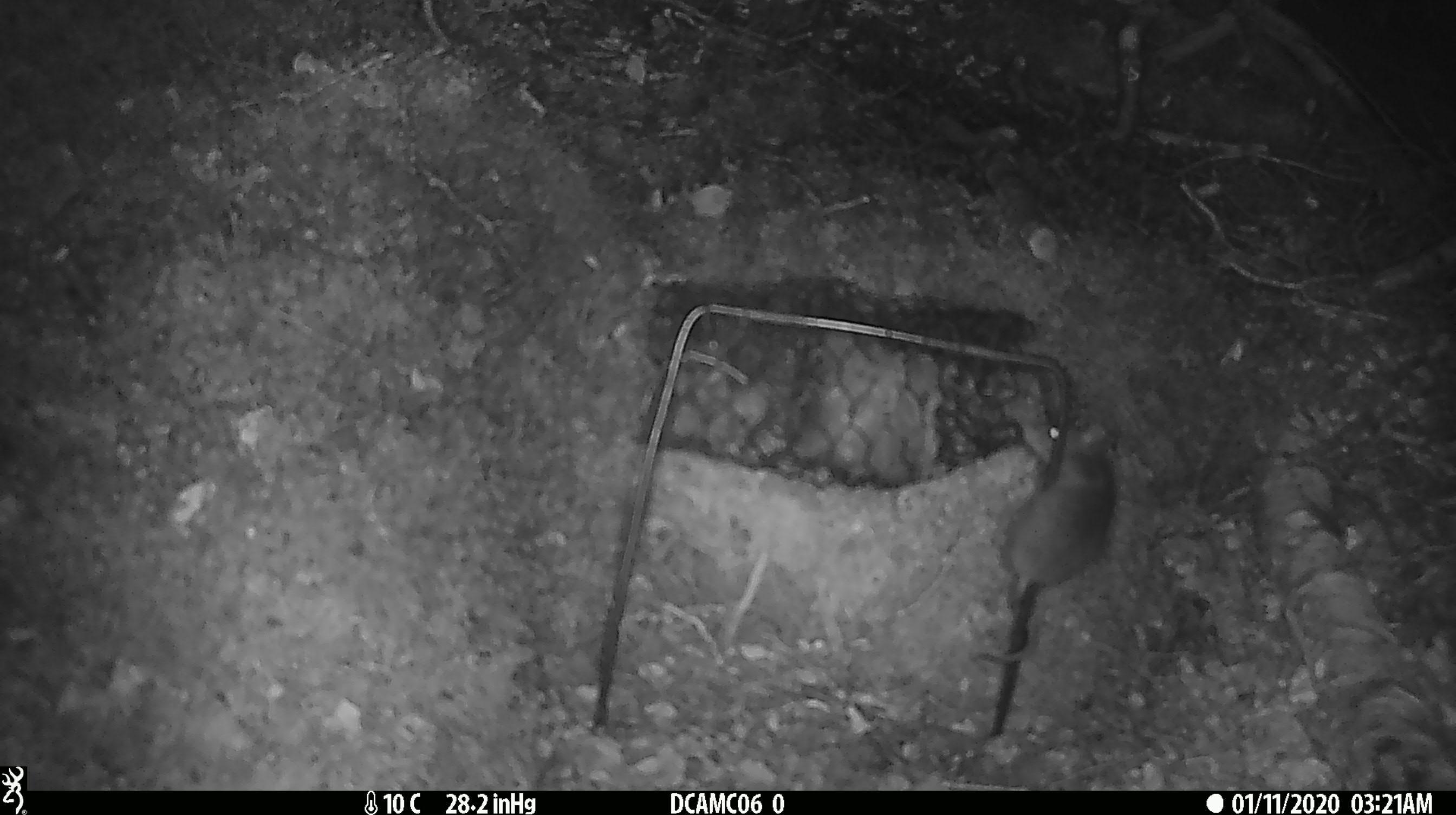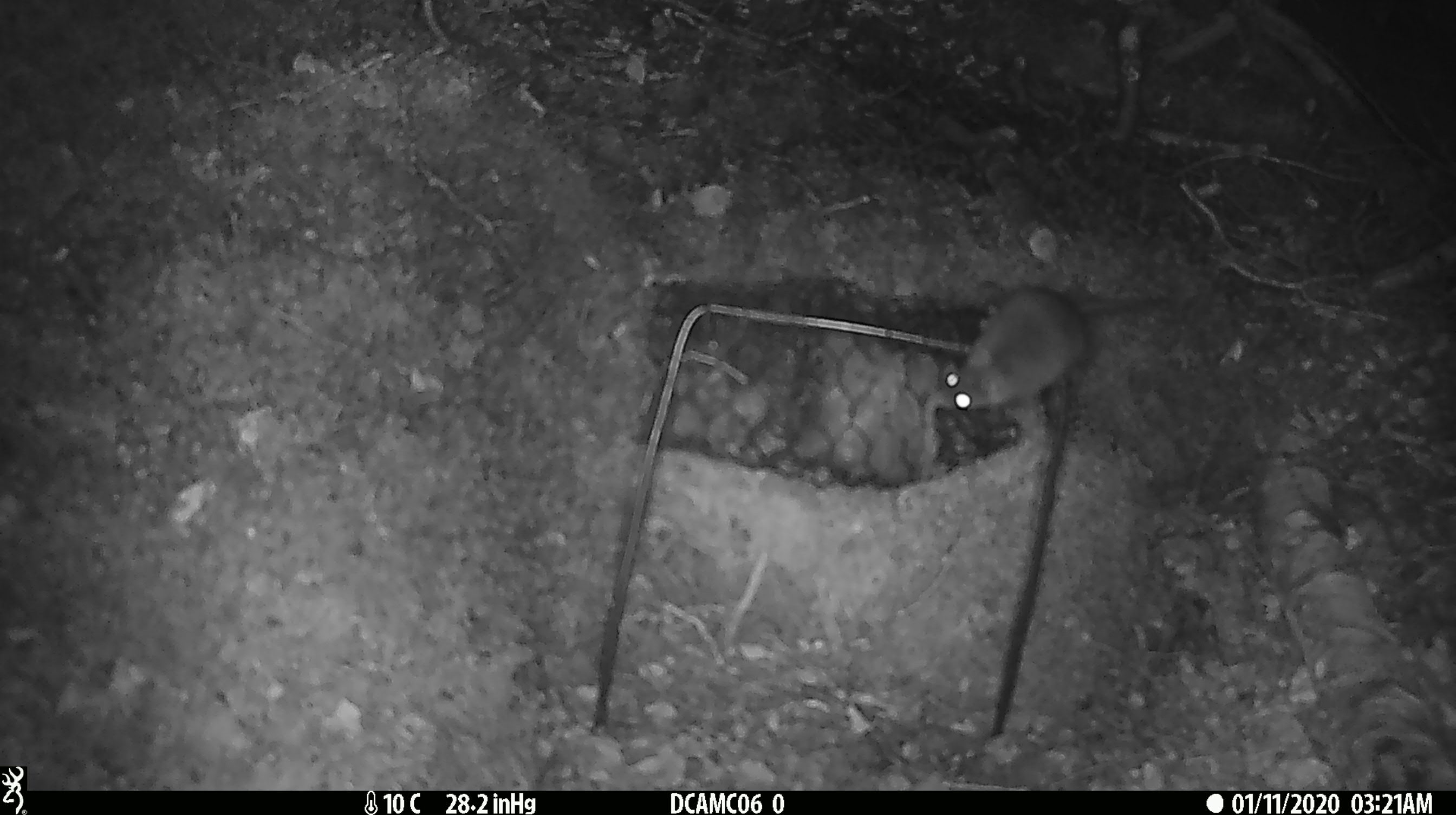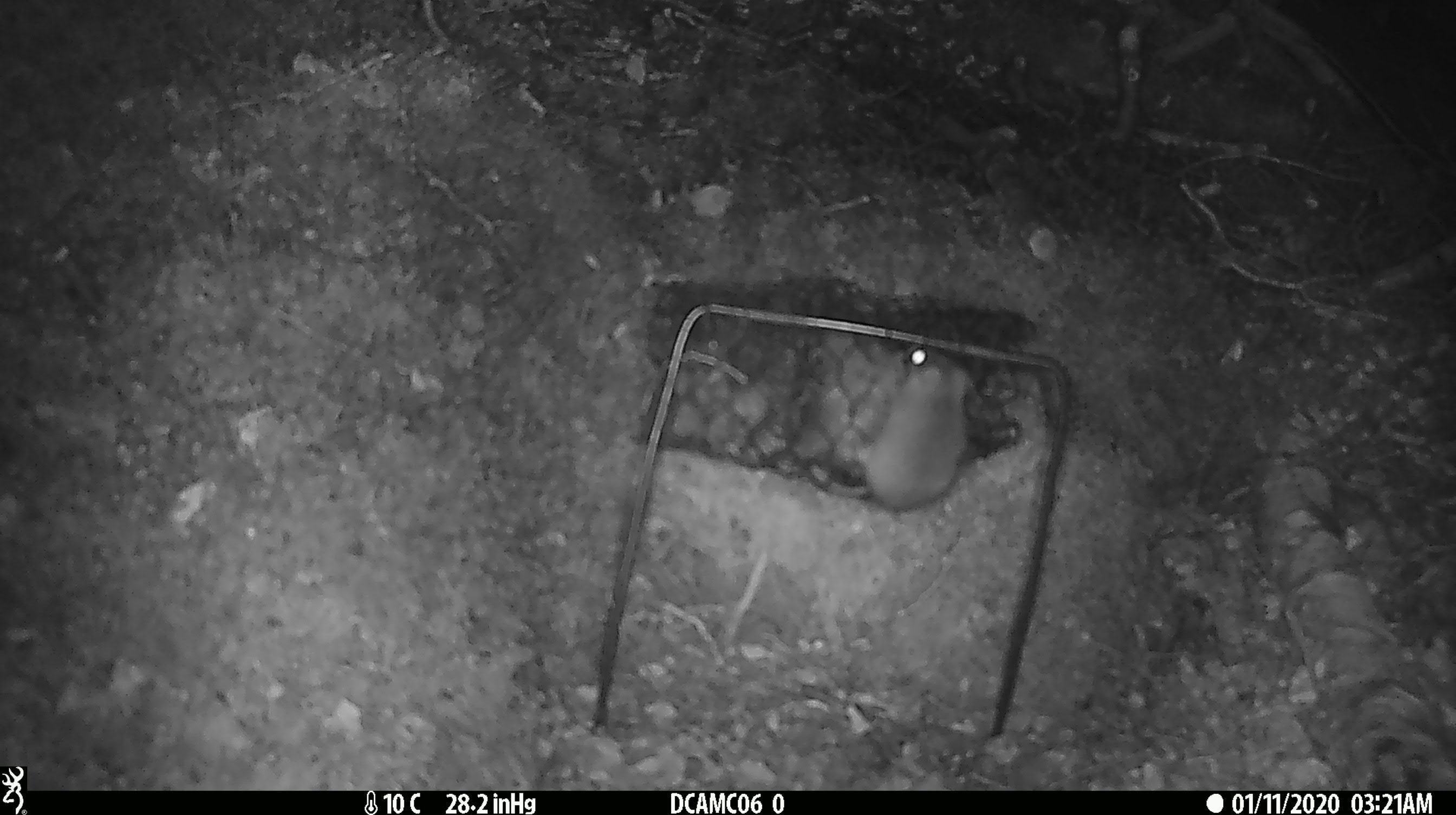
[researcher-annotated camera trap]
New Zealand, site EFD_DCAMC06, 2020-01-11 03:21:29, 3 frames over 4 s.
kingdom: Animalia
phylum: Chordata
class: Mammalia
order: Rodentia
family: Muridae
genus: Mus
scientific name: Mus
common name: mouse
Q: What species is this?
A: Mouse (Mus).